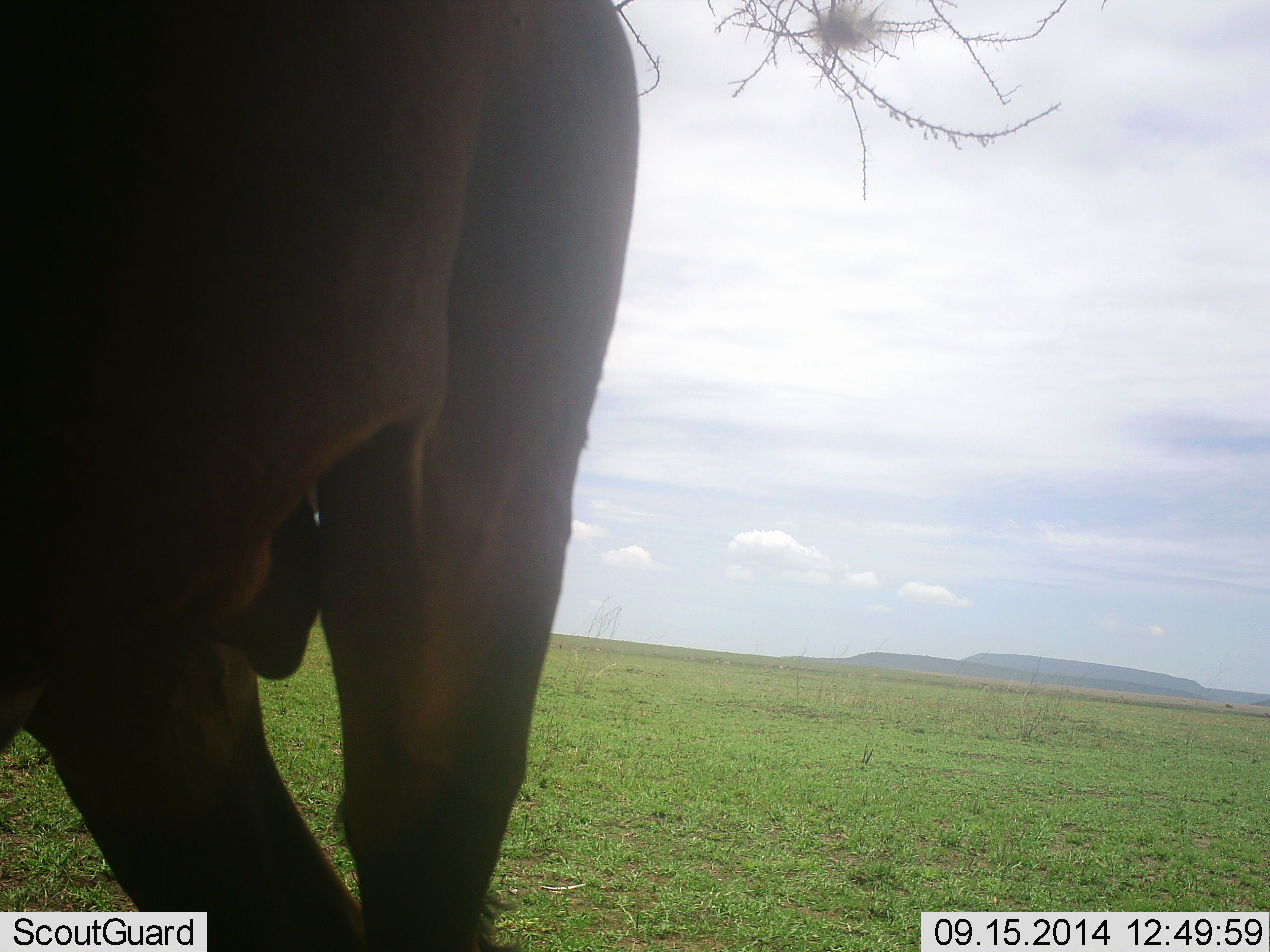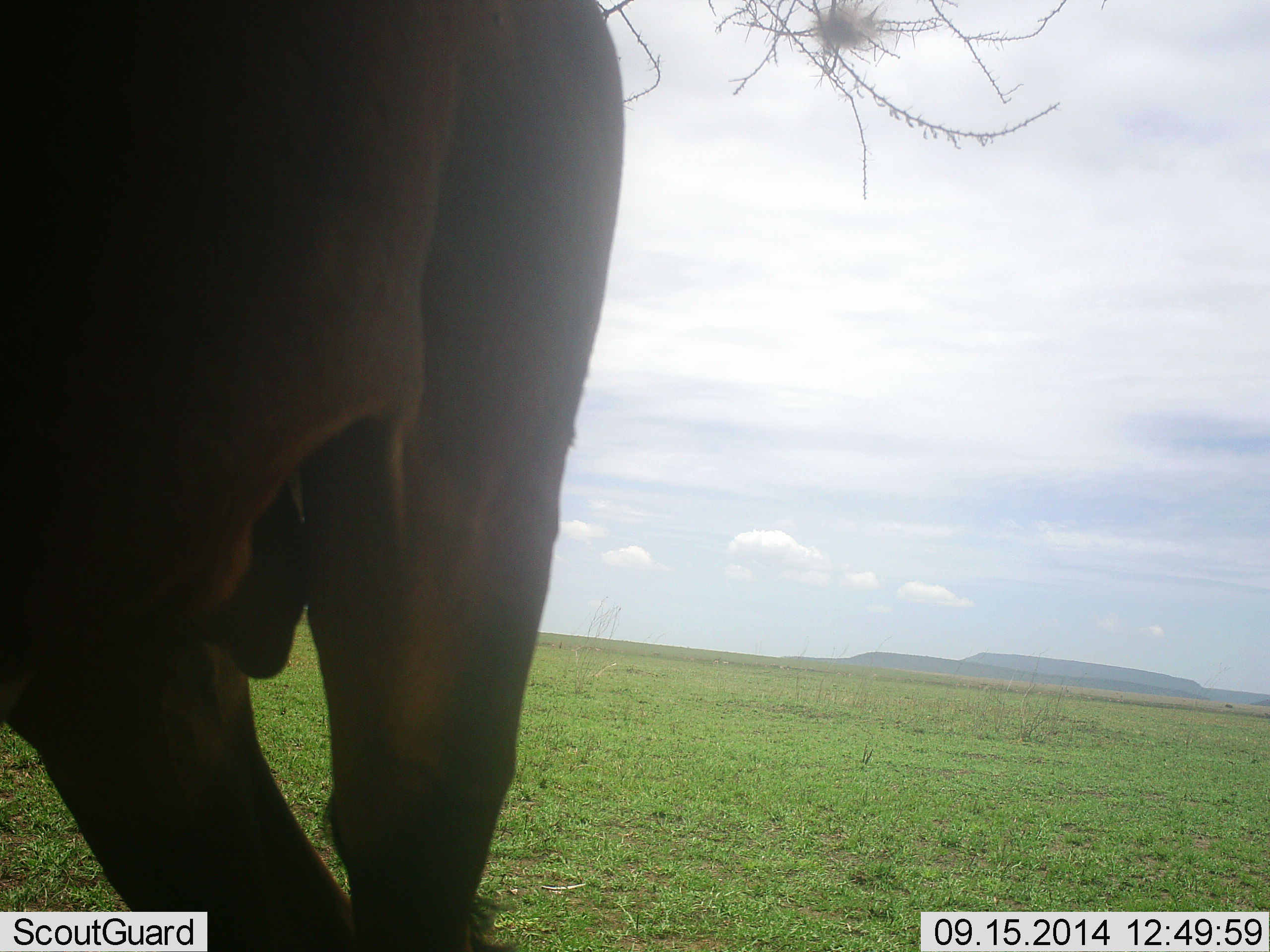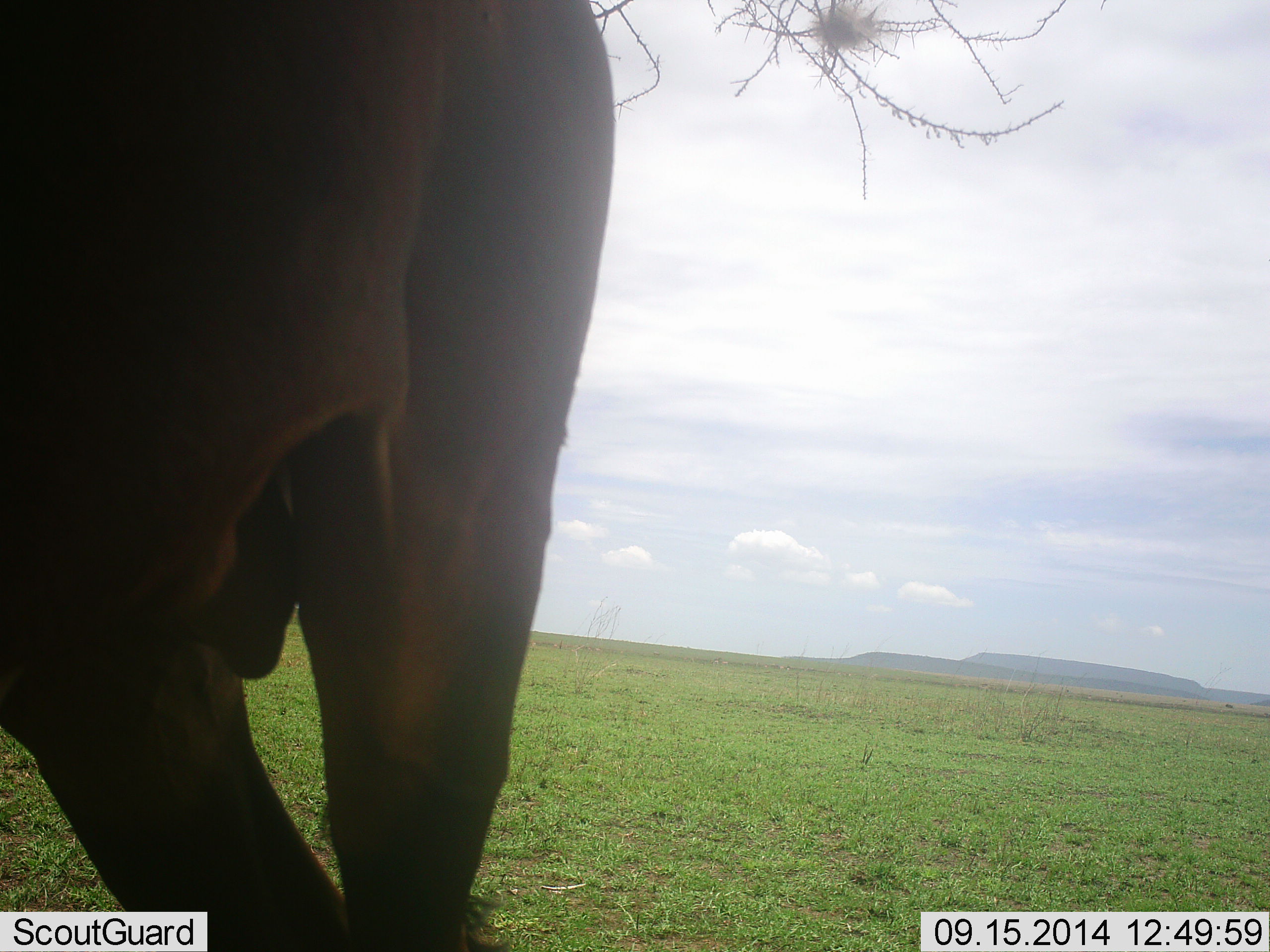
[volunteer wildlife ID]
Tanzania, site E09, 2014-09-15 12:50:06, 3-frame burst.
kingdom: Animalia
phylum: Chordata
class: Mammalia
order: Artiodactyla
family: Bovidae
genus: Connochaetes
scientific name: Connochaetes taurinus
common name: blue wildebeest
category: wildebeest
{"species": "wildebeest (blue wildebeest) (Connochaetes taurinus)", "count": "1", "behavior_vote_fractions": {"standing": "67%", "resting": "0%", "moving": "33%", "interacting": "0%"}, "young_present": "0%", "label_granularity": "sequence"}